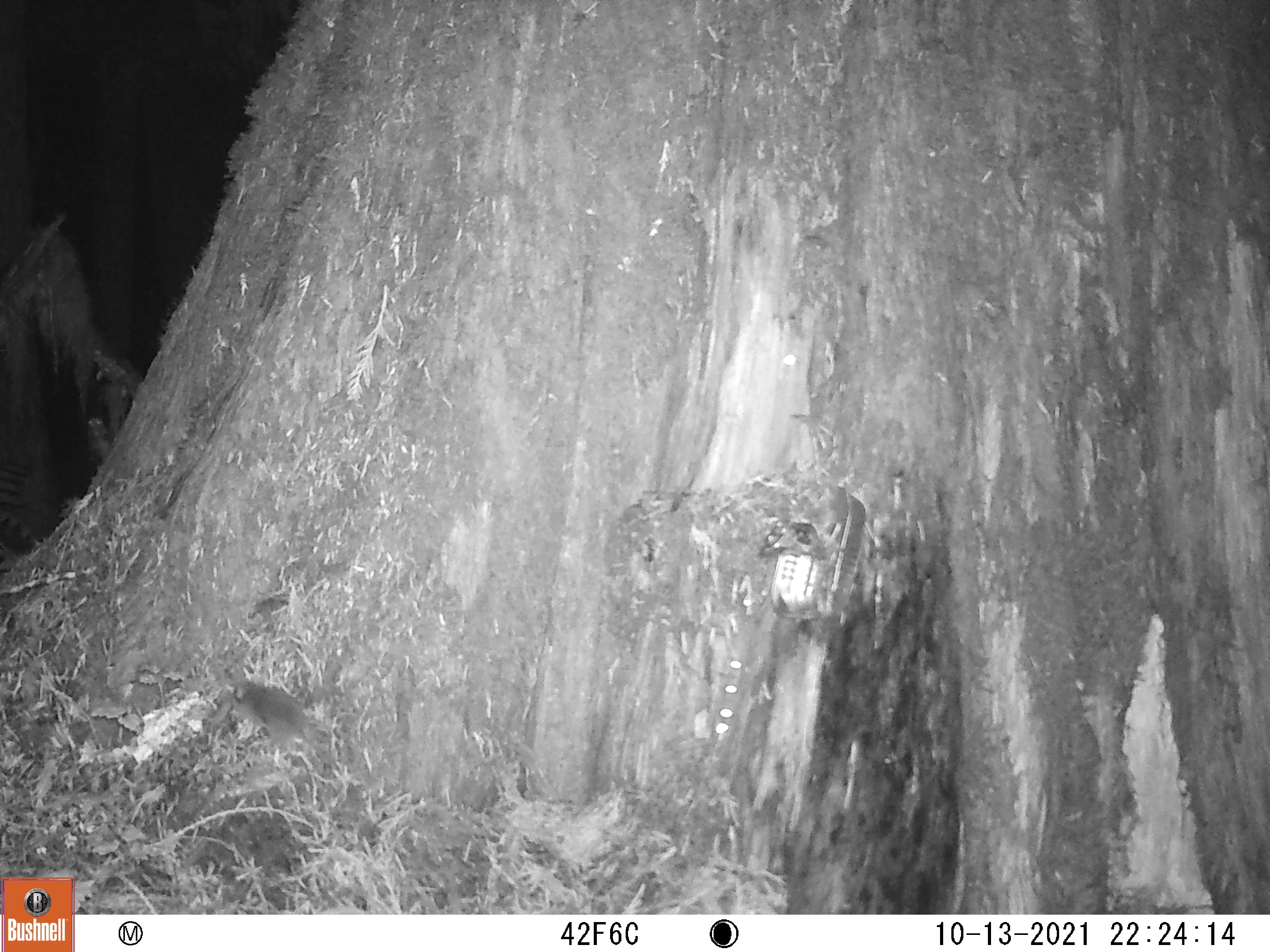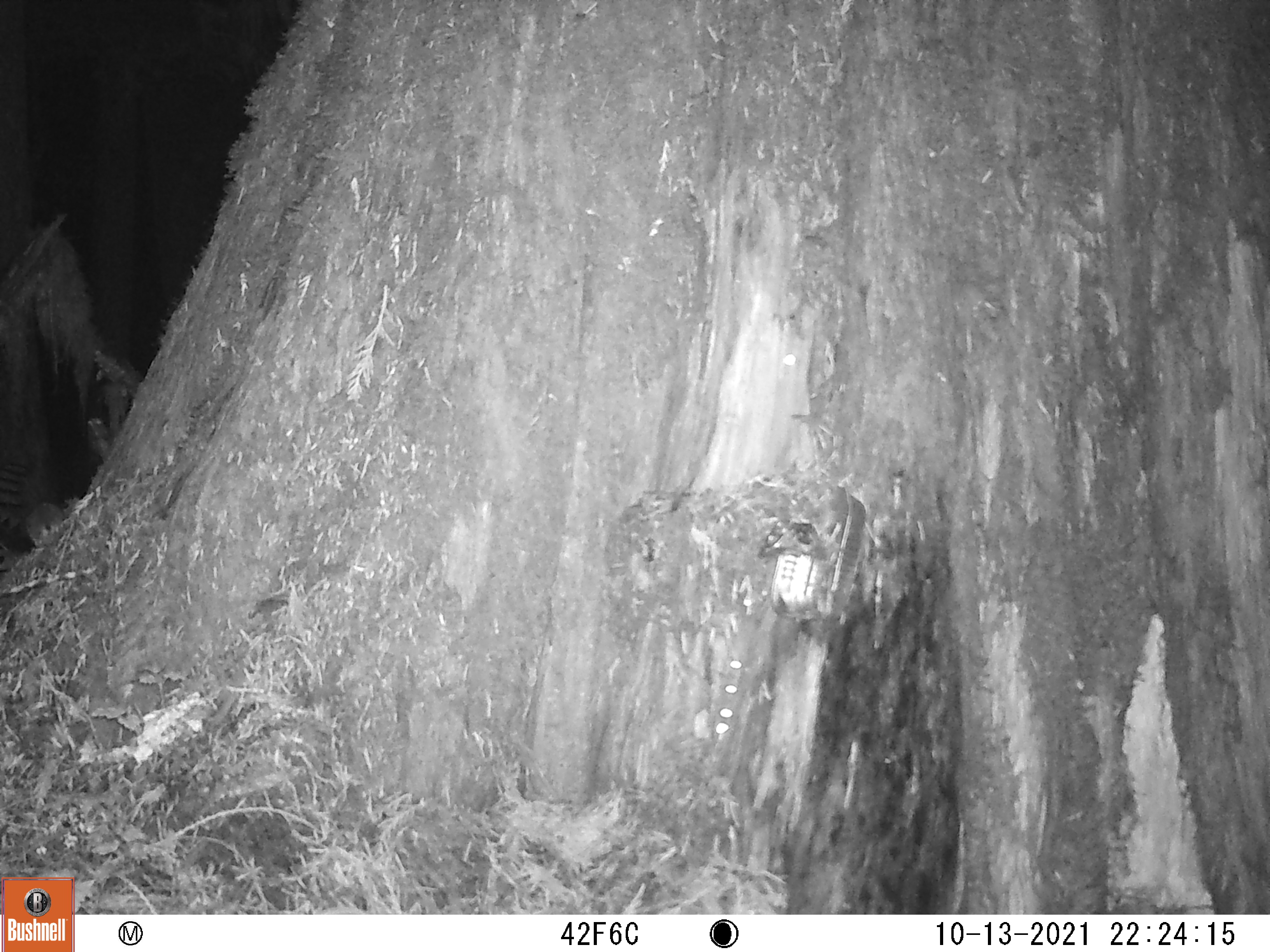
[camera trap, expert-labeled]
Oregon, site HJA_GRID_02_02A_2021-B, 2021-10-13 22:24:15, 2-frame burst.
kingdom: Animalia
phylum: Chordata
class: Mammalia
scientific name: Mammalia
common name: small mammal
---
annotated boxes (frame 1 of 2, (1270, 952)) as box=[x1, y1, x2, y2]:
small mammal: box=[201, 653, 356, 775]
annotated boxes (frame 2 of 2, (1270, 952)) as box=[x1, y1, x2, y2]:
small mammal: box=[9, 491, 84, 574]